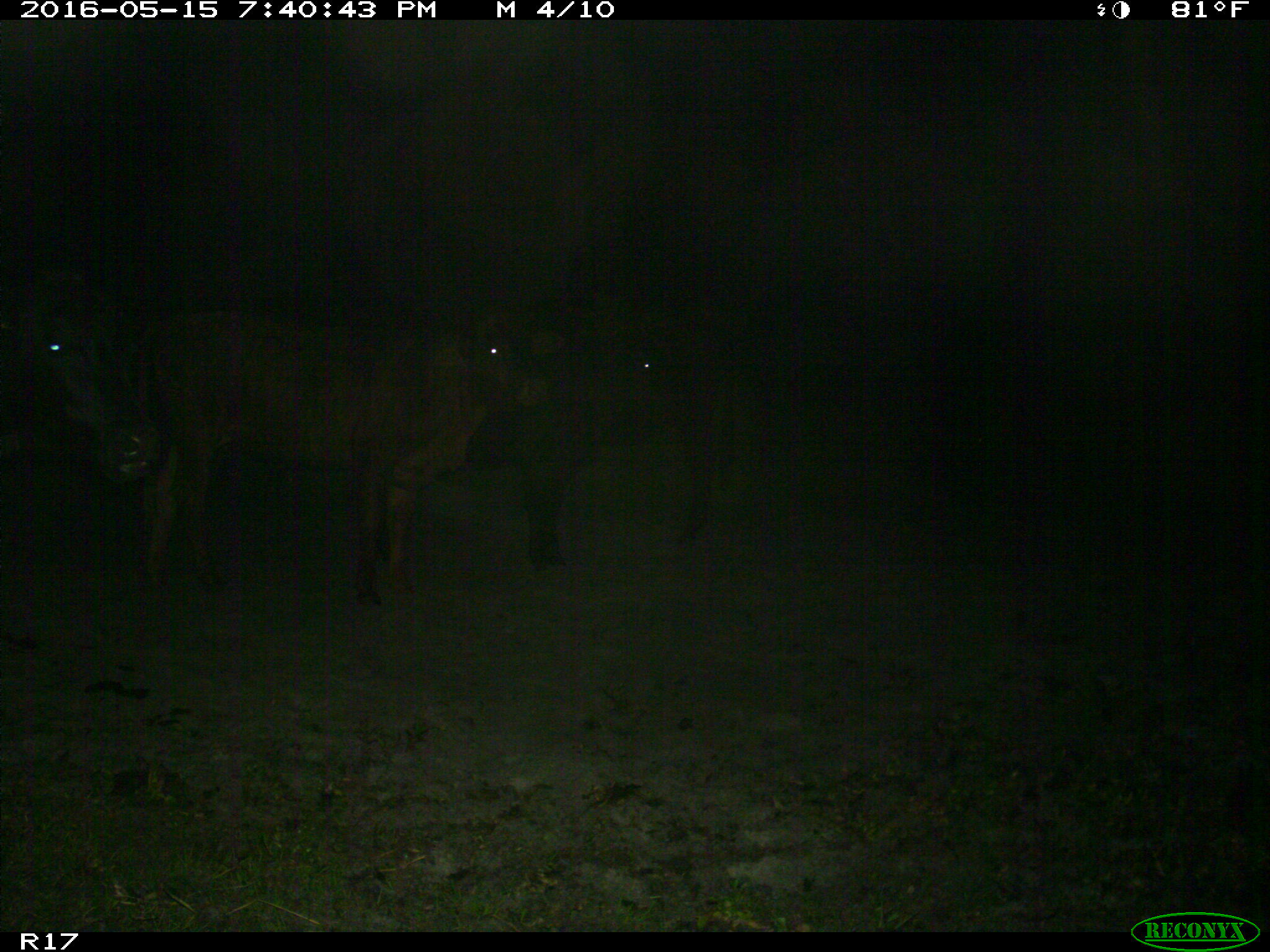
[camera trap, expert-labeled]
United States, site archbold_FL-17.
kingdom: Animalia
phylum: Chordata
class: Mammalia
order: Artiodactyla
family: Bovidae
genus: Bos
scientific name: Bos taurus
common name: domestic cow